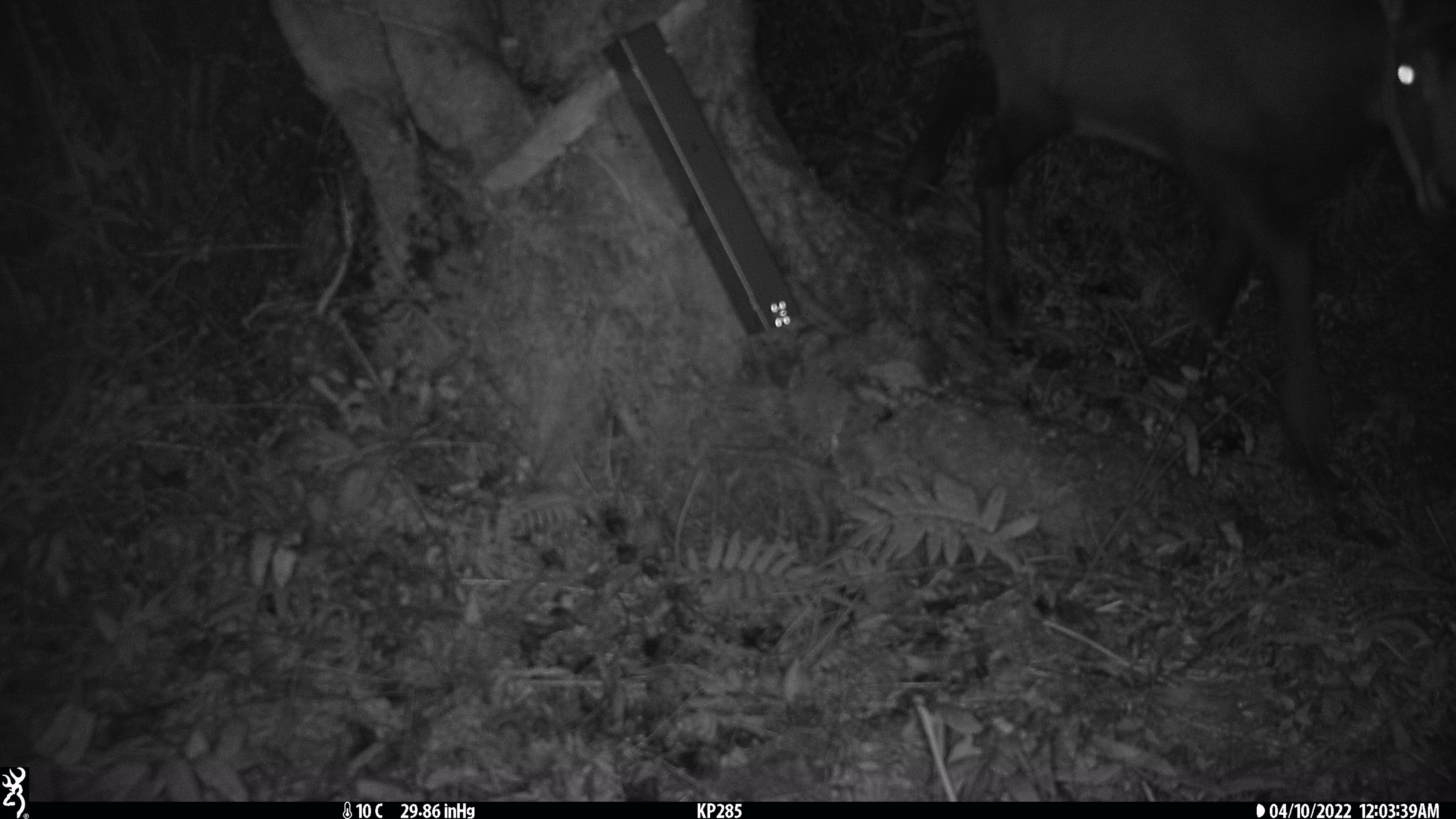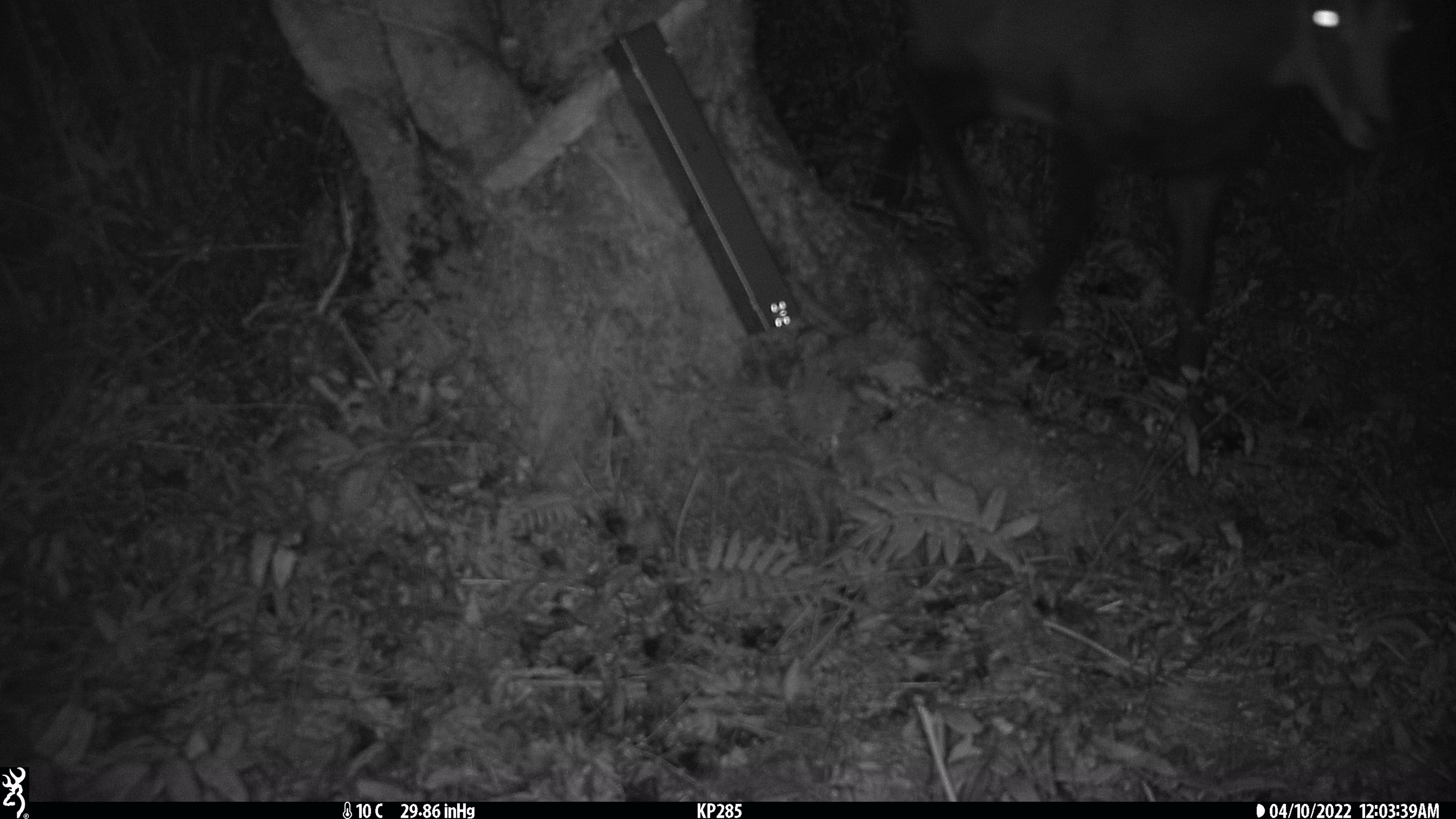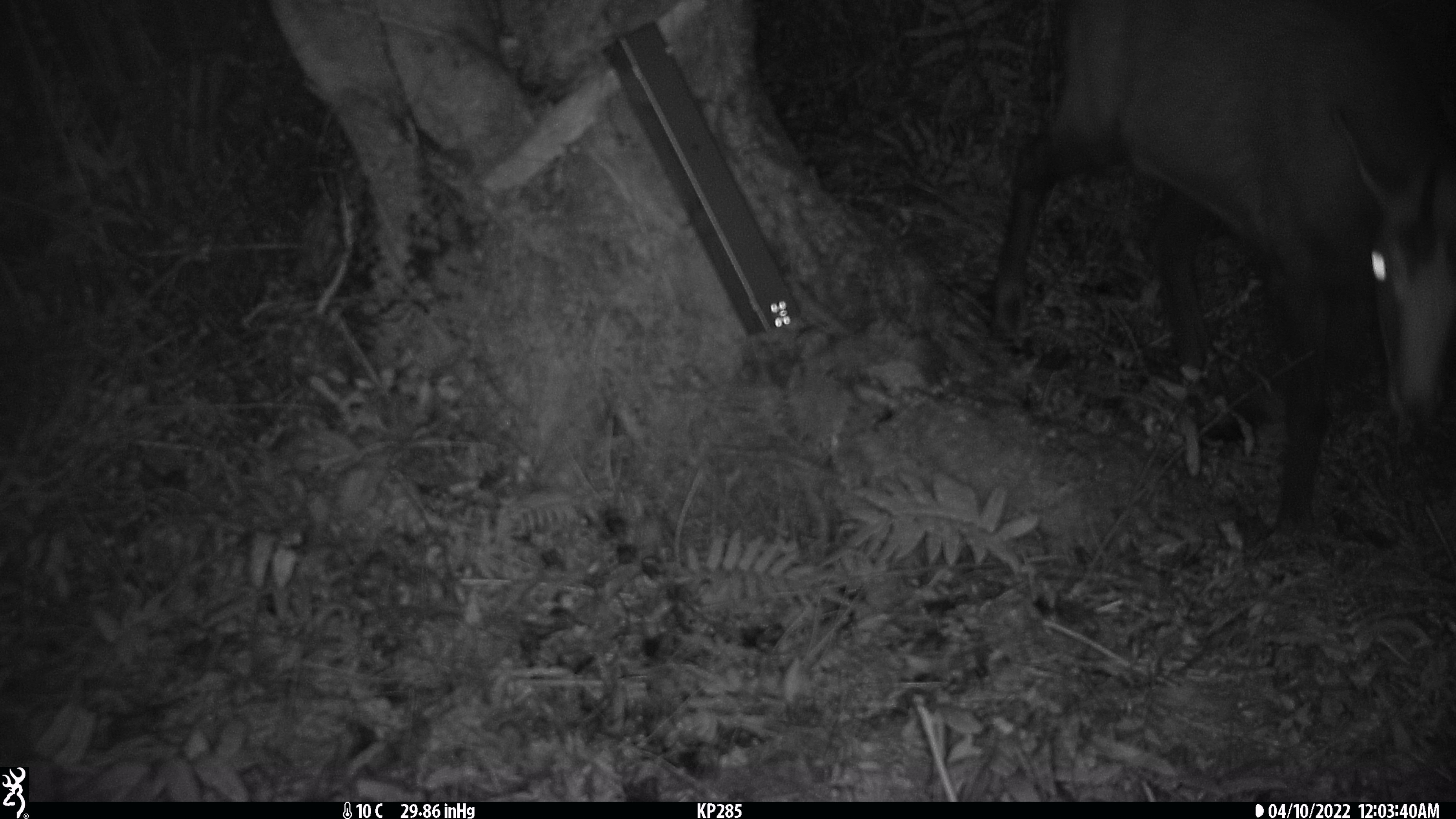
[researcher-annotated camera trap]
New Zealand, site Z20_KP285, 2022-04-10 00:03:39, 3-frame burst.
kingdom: Animalia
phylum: Chordata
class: Mammalia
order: Artiodactyla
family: Bovidae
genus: Rupicapra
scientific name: Rupicapra rupicapra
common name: alpine chamois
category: chamois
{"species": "chamois (alpine chamois) (Rupicapra rupicapra)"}